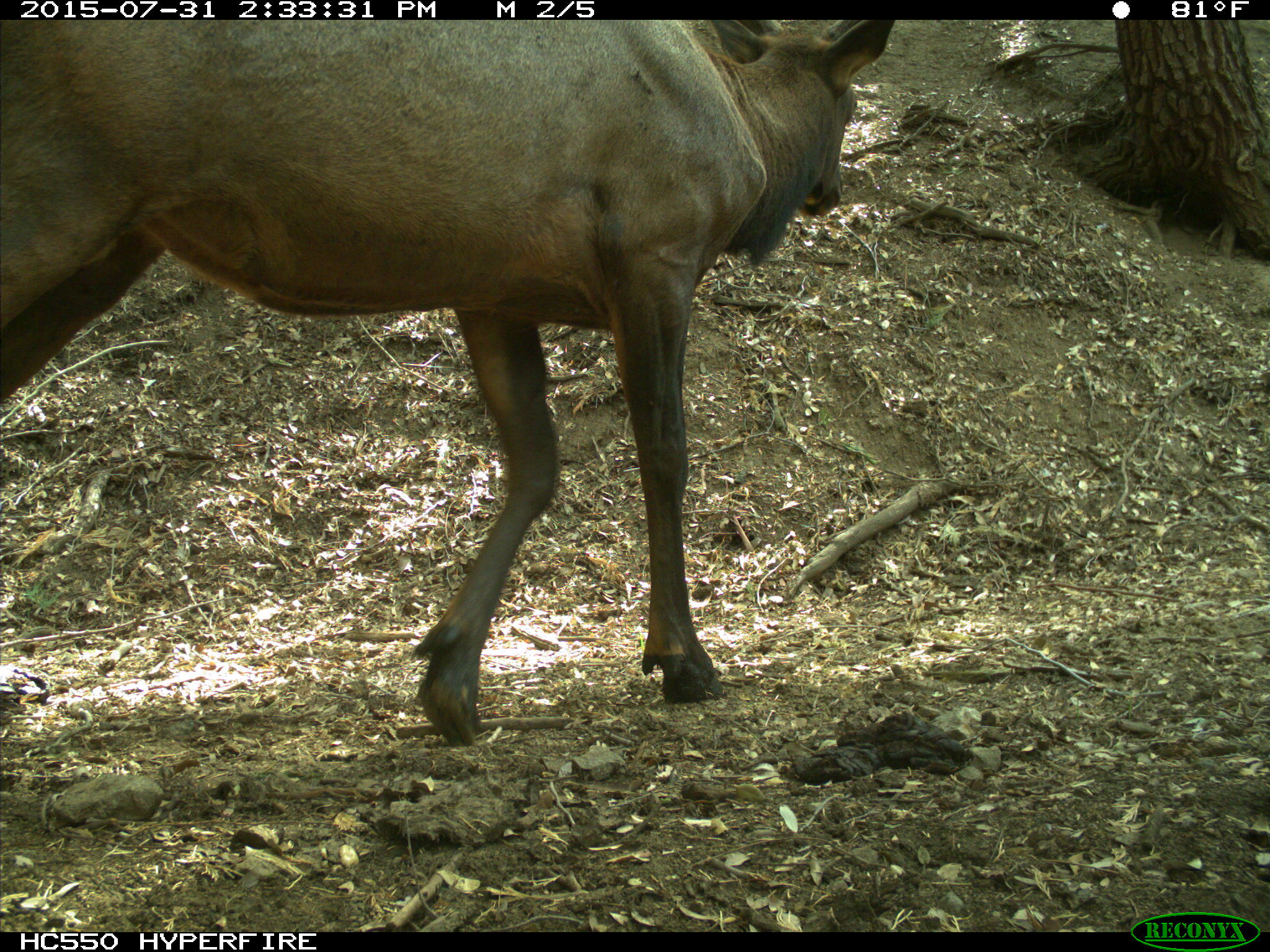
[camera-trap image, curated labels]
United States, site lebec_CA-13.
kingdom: Animalia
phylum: Chordata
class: Mammalia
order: Artiodactyla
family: Cervidae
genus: Cervus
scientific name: Cervus canadensis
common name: elk